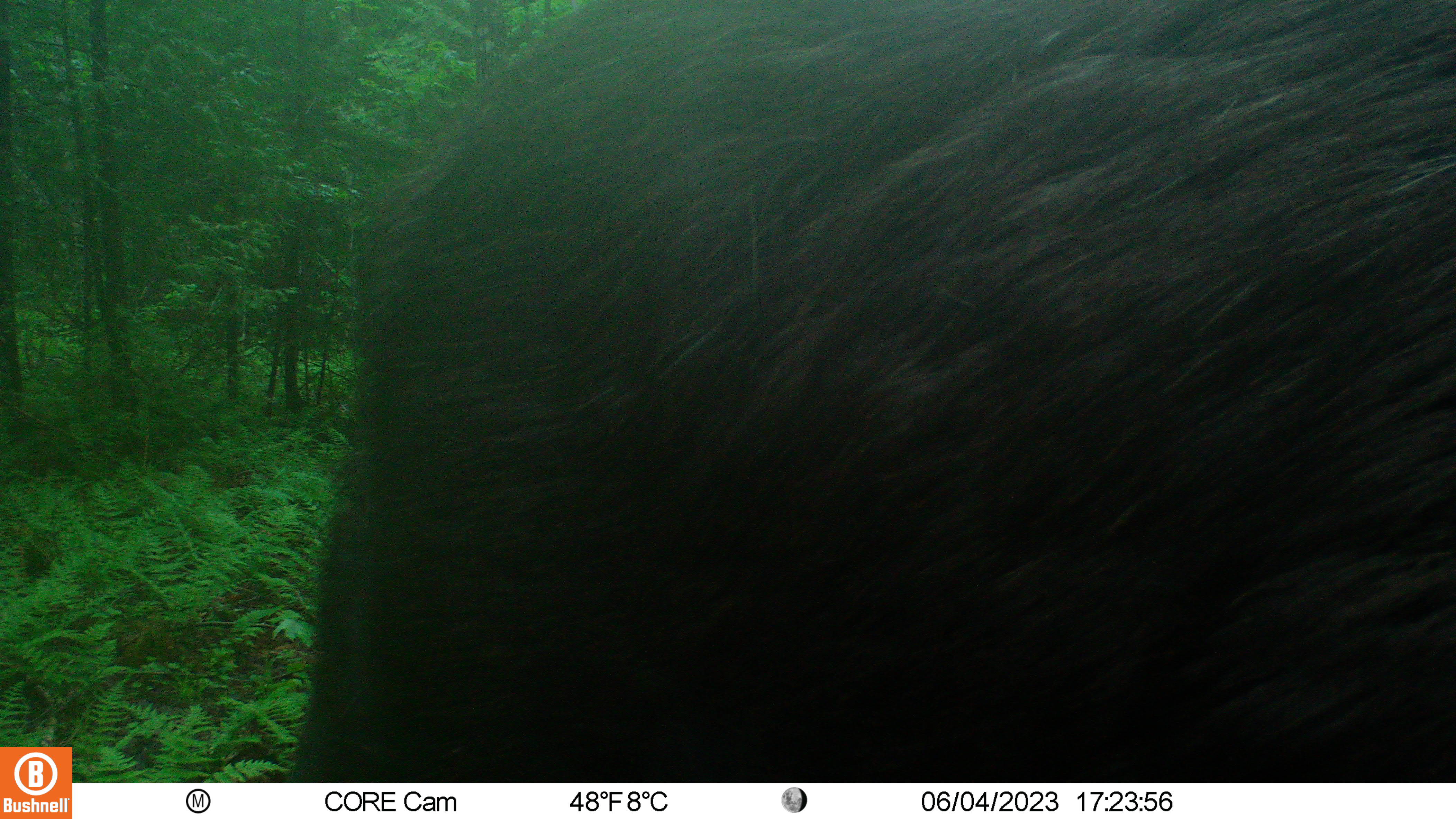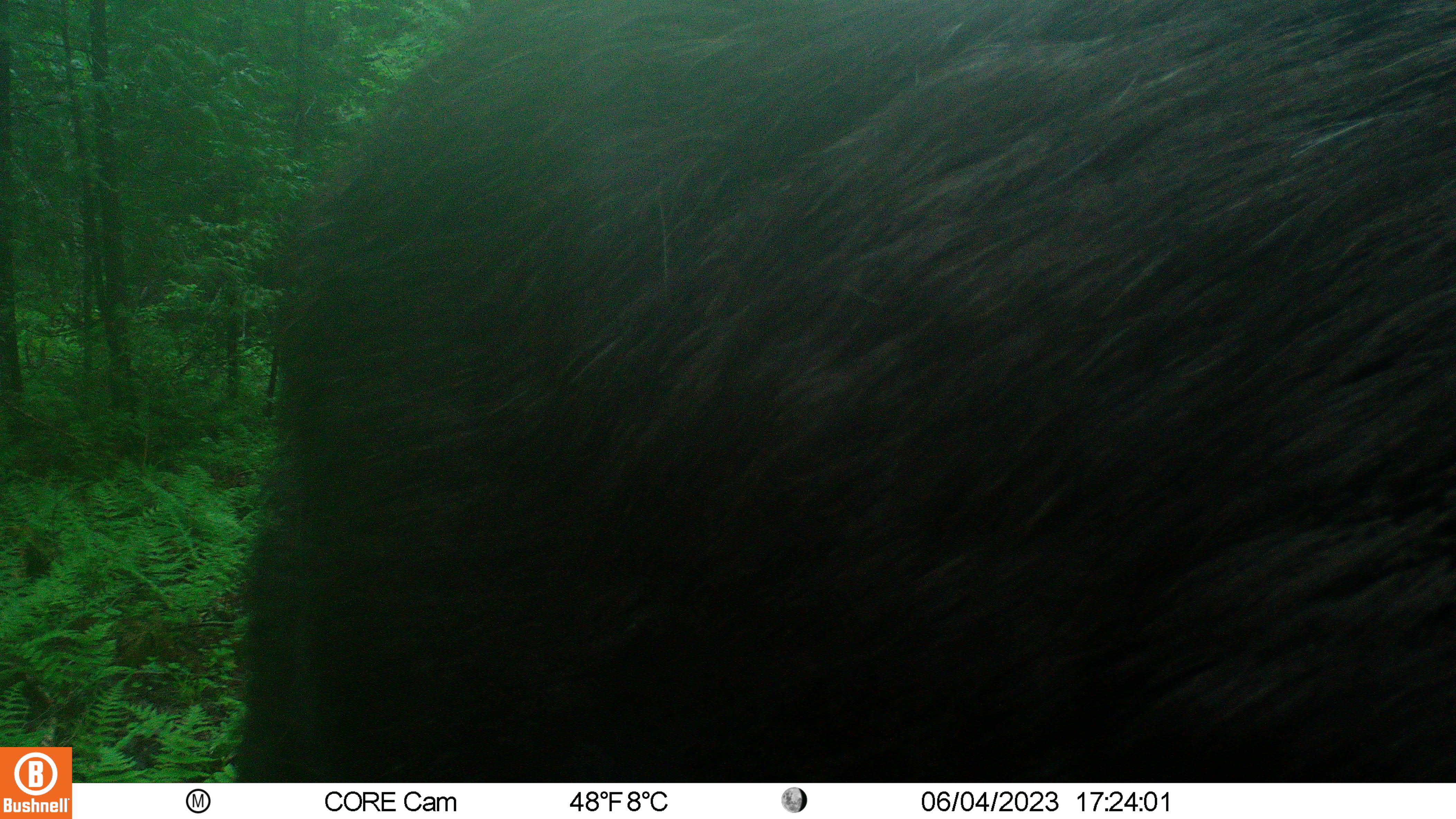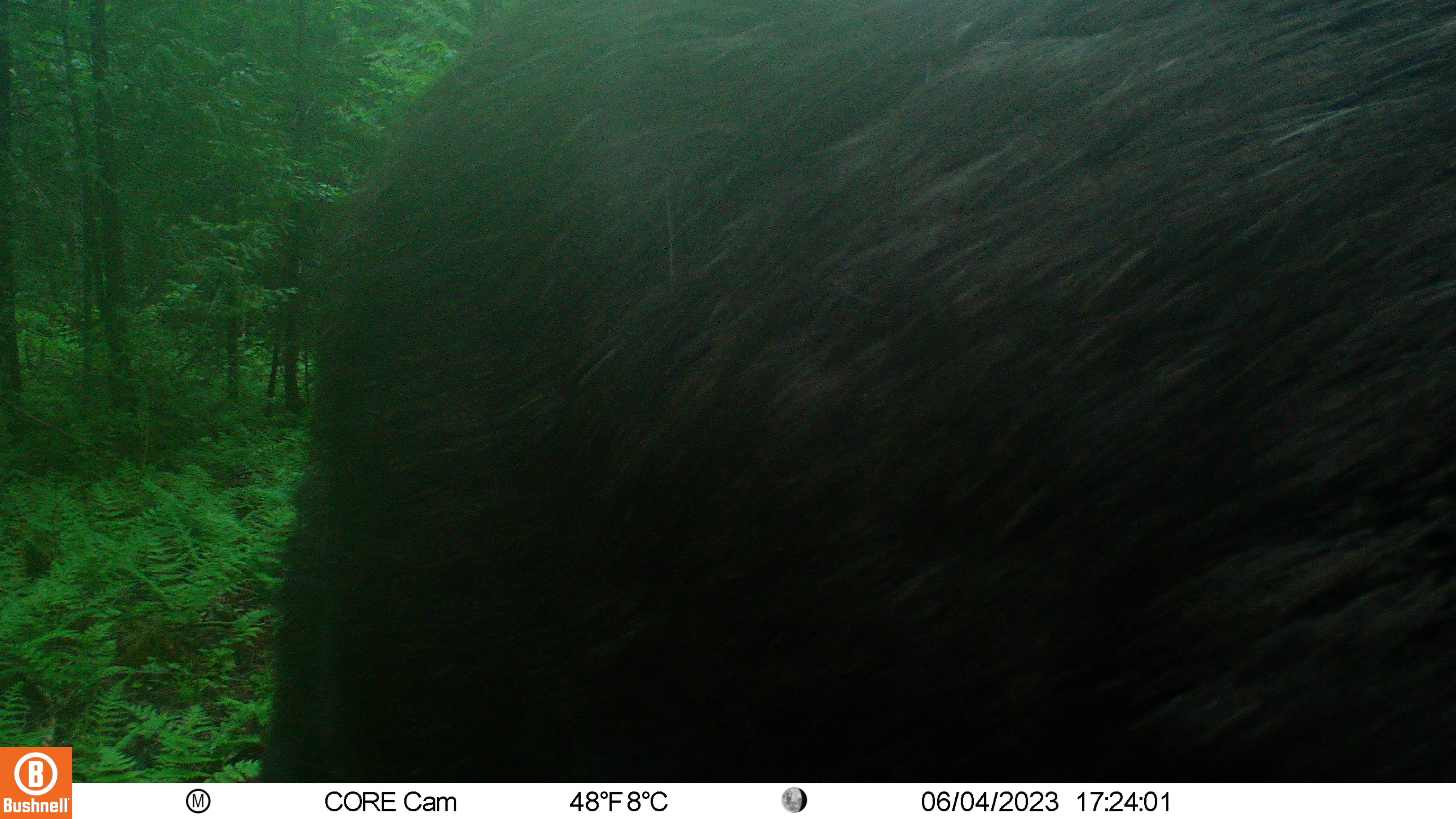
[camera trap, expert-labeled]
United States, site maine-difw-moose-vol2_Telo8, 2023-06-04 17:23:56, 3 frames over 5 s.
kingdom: Animalia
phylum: Chordata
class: Mammalia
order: Artiodactyla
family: Cervidae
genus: Alces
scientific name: Alces alces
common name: moose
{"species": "moose (Alces alces)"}